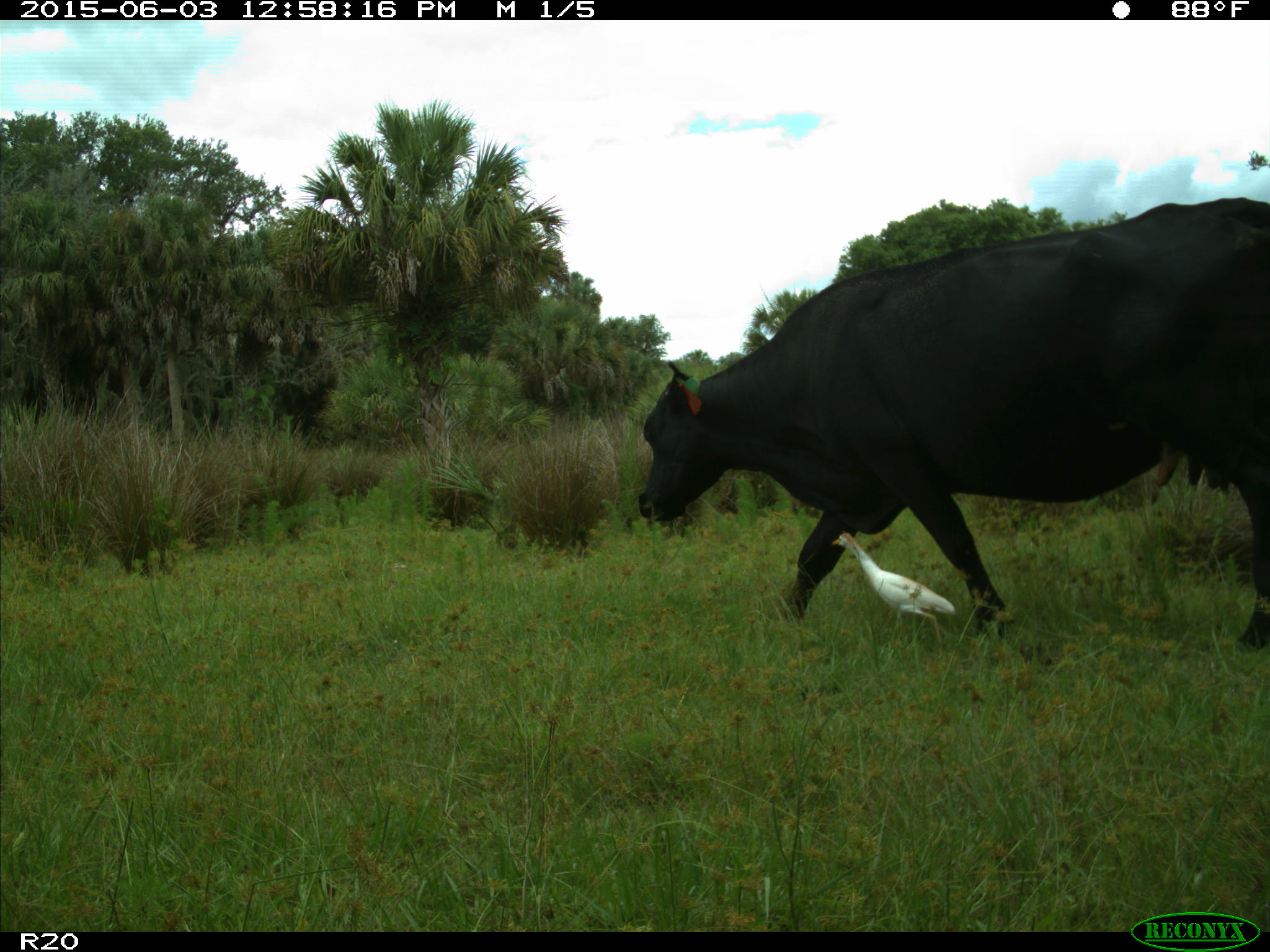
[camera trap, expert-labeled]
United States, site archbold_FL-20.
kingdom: Animalia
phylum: Chordata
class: Mammalia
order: Artiodactyla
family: Bovidae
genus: Bos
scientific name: Bos taurus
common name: domestic cow